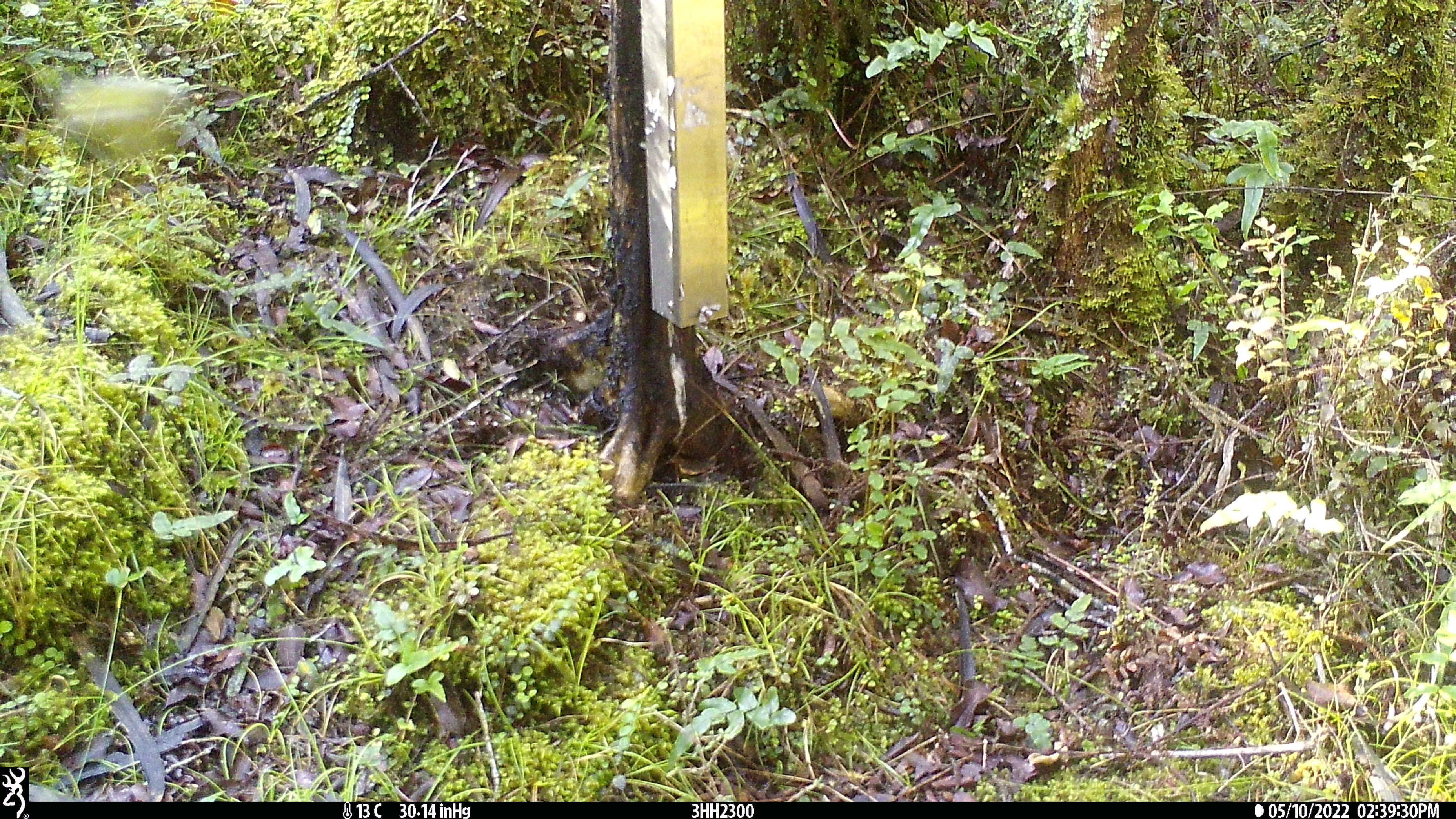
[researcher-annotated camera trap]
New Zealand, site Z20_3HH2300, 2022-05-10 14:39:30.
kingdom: Animalia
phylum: Chordata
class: Aves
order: Passeriformes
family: Zosteropidae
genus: Zosterops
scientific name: Zosterops lateralis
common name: silvereye